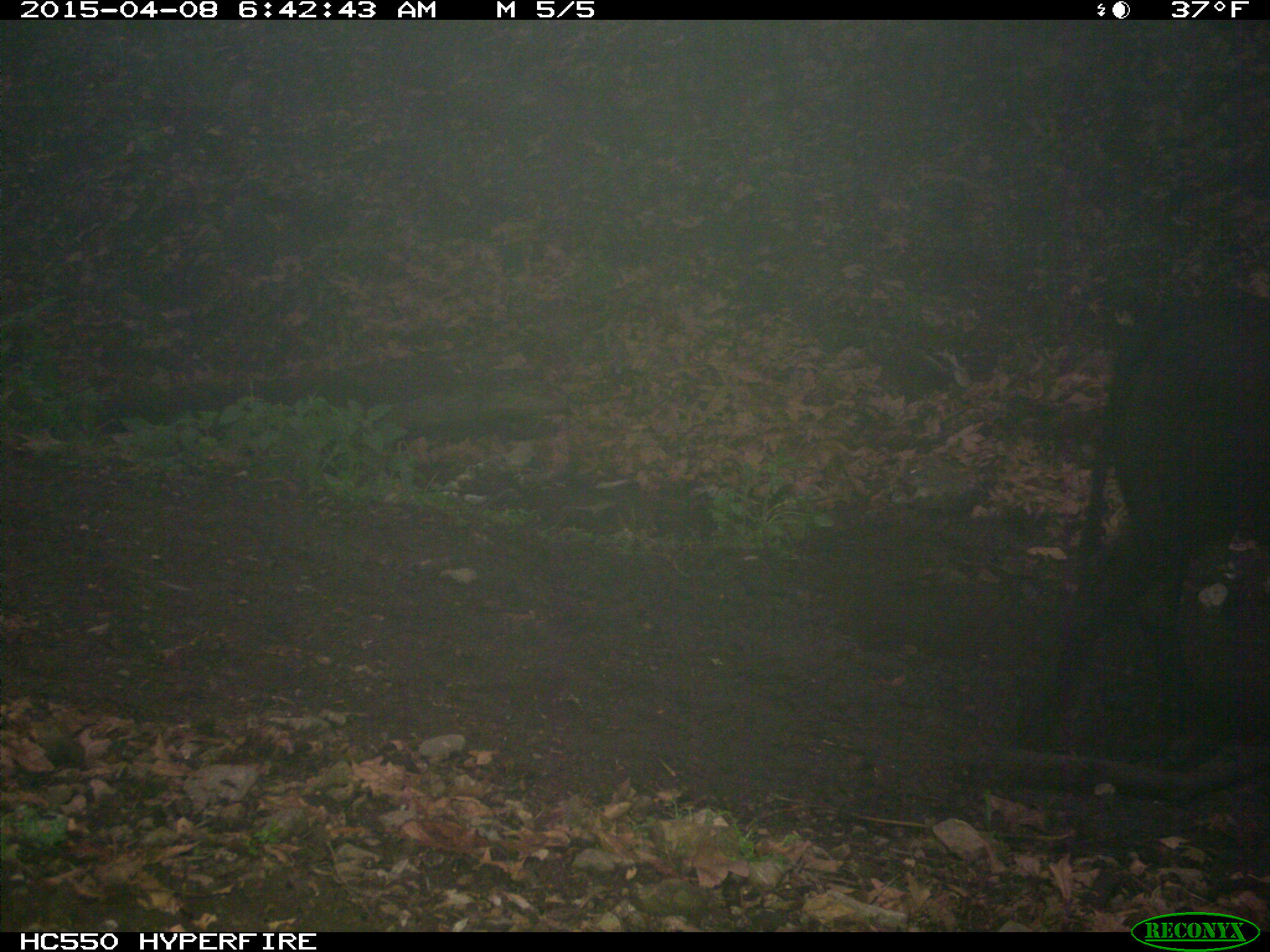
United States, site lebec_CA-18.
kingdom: Animalia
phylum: Chordata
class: Mammalia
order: Artiodactyla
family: Bovidae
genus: Bos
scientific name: Bos taurus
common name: domestic cow